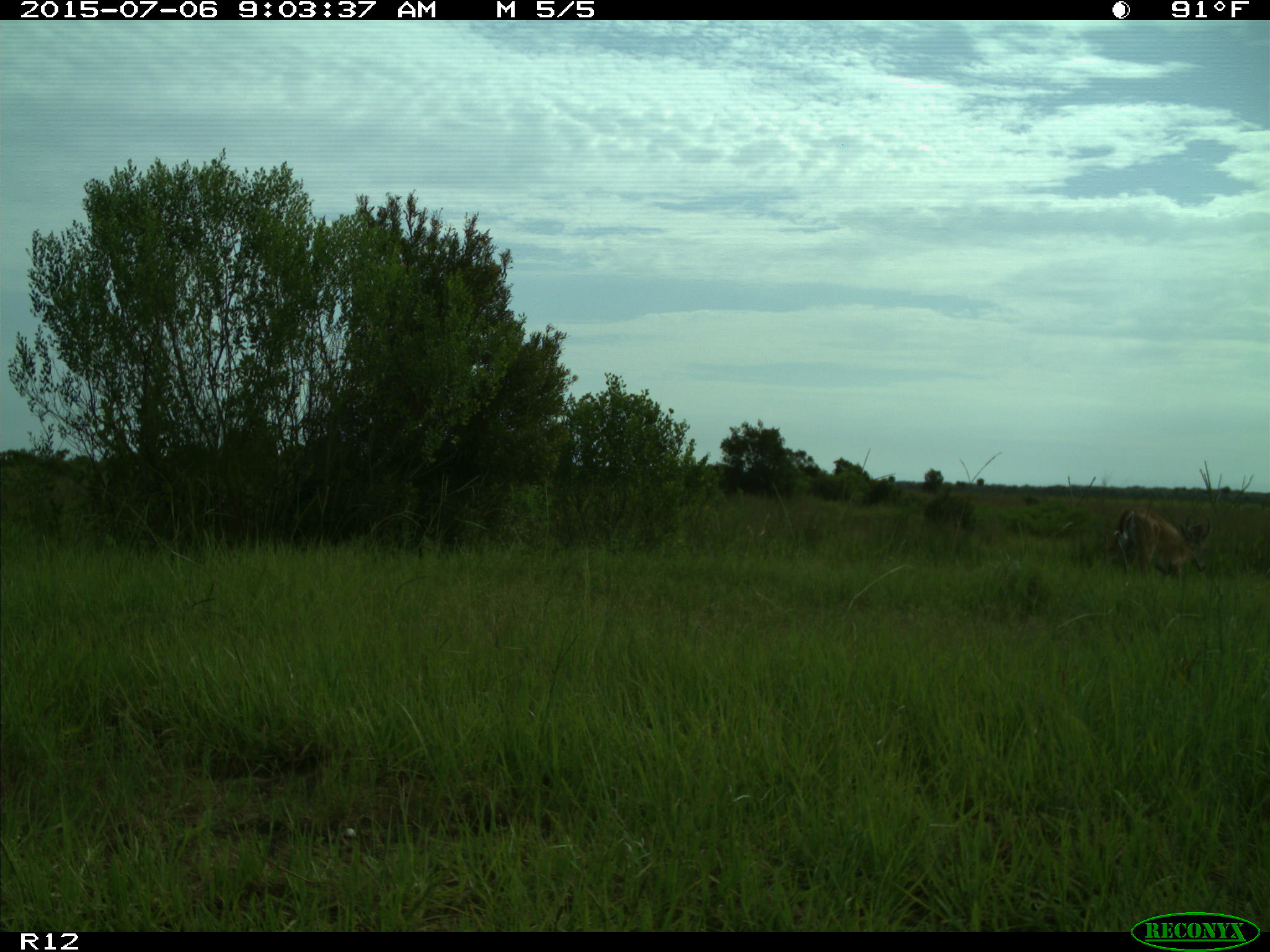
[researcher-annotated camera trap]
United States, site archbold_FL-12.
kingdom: Animalia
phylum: Chordata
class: Mammalia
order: Artiodactyla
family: Cervidae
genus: Odocoileus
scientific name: Odocoileus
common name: deer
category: unidentified deer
Unidentified deer (deer) (Odocoileus).